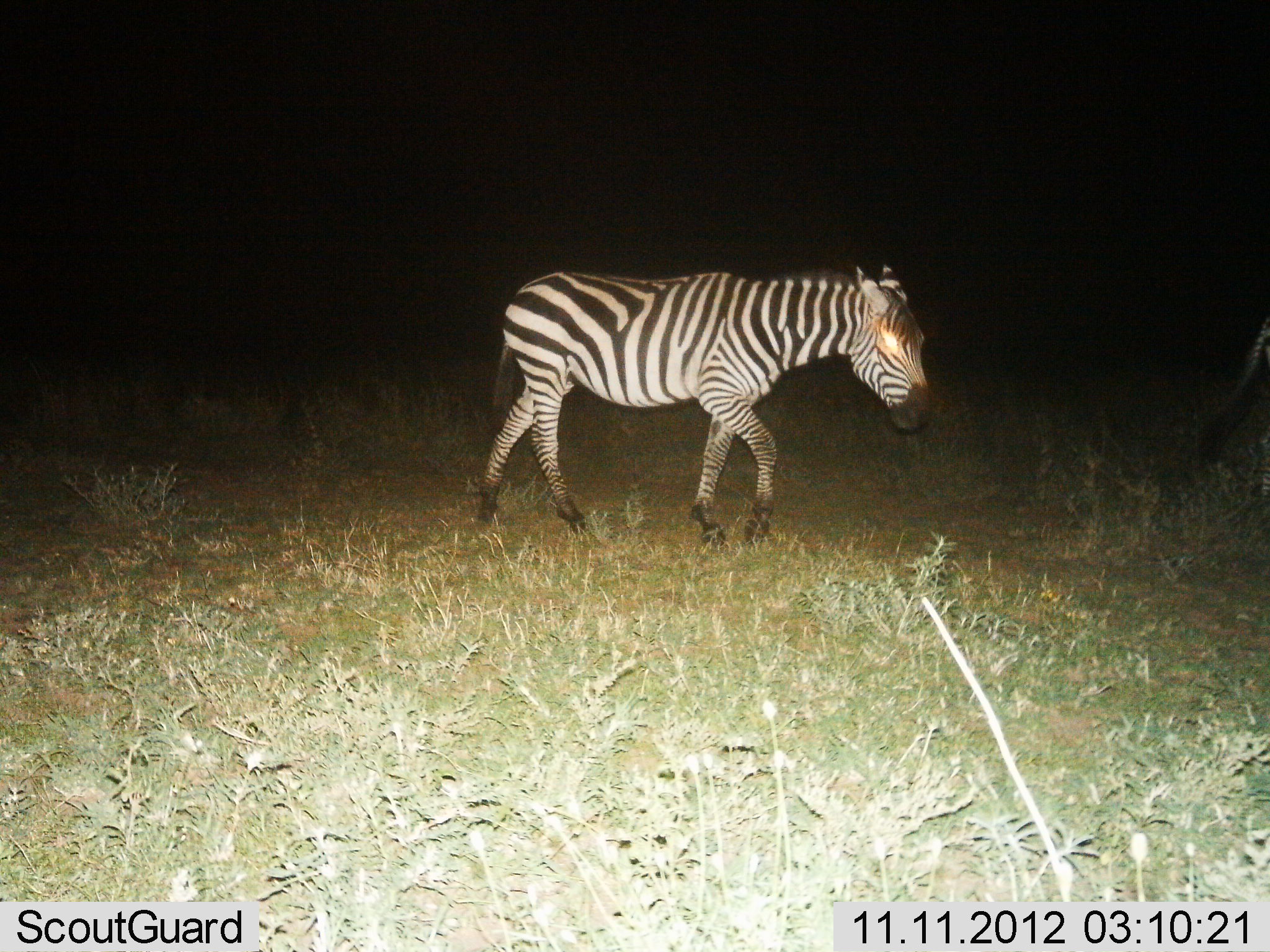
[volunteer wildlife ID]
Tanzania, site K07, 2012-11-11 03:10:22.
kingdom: Animalia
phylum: Chordata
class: Mammalia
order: Perissodactyla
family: Equidae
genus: Equus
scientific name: Equus quagga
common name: plains zebra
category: zebra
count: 1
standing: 0%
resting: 0%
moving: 100%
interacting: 0%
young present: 0%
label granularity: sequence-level